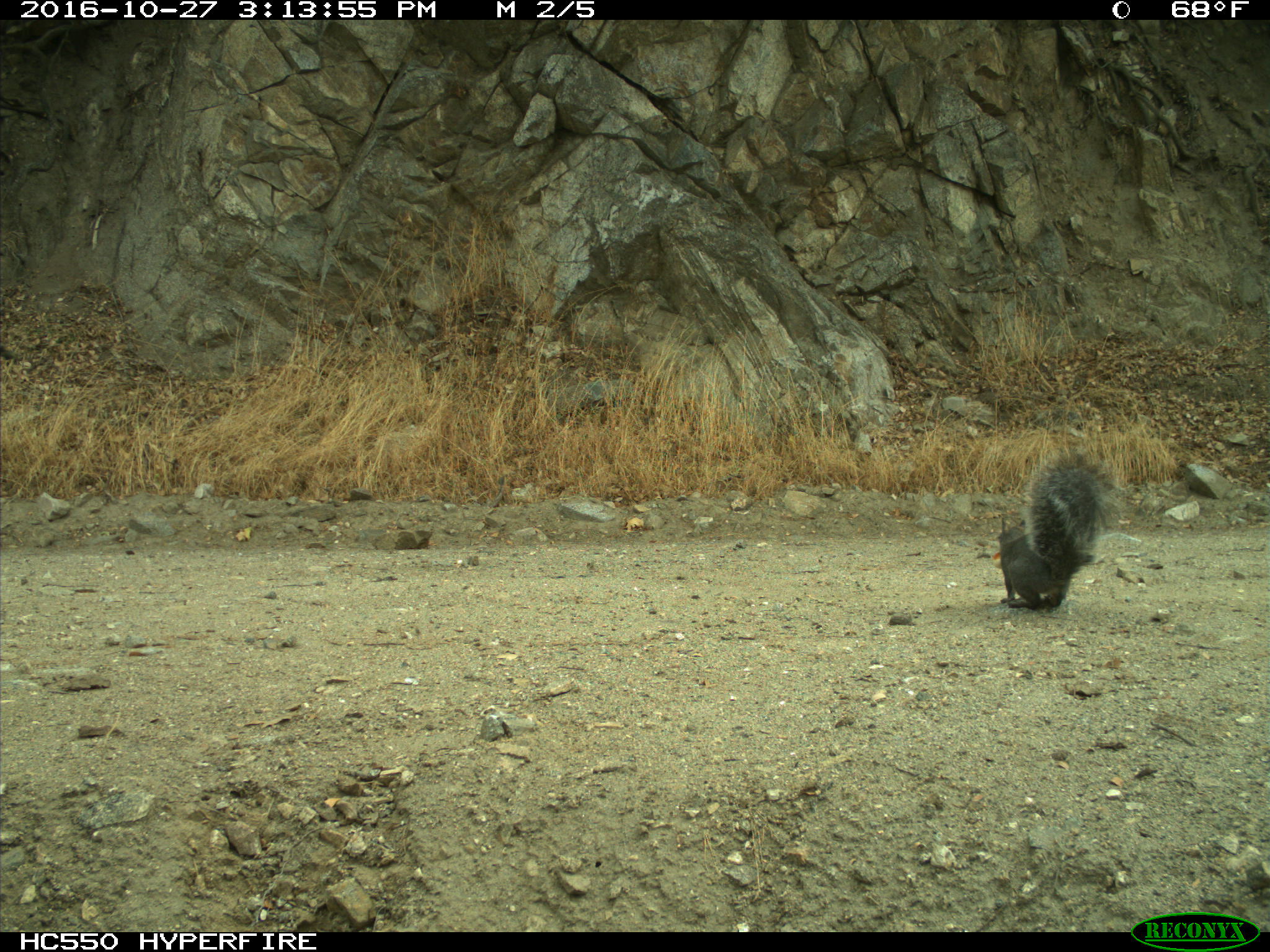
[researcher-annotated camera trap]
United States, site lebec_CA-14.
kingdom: Animalia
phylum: Chordata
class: Mammalia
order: Rodentia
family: Sciuridae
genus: Sciurus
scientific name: Sciurus carolinensis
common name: eastern gray squirrel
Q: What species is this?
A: Sciurus carolinensis (eastern gray squirrel).